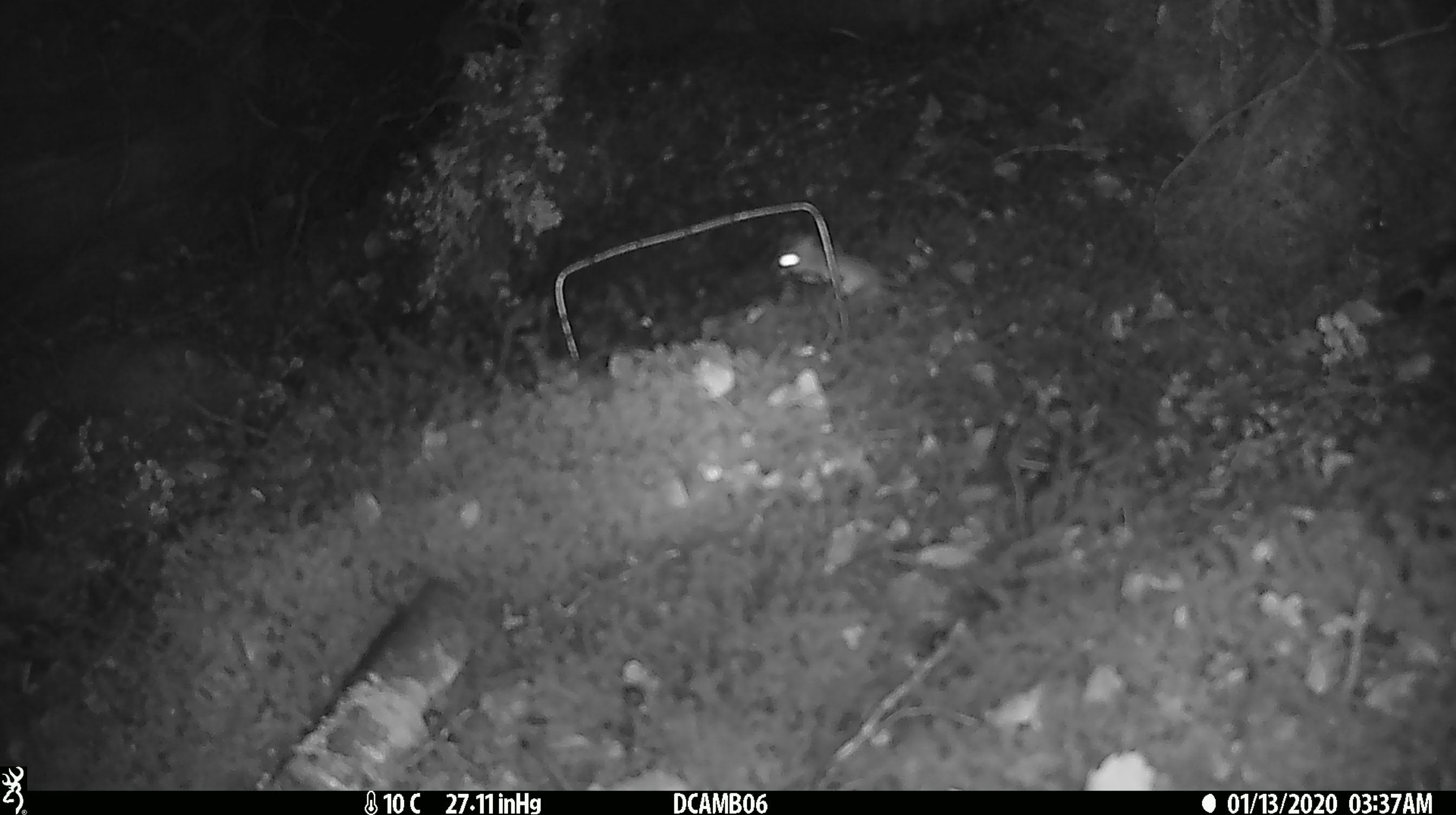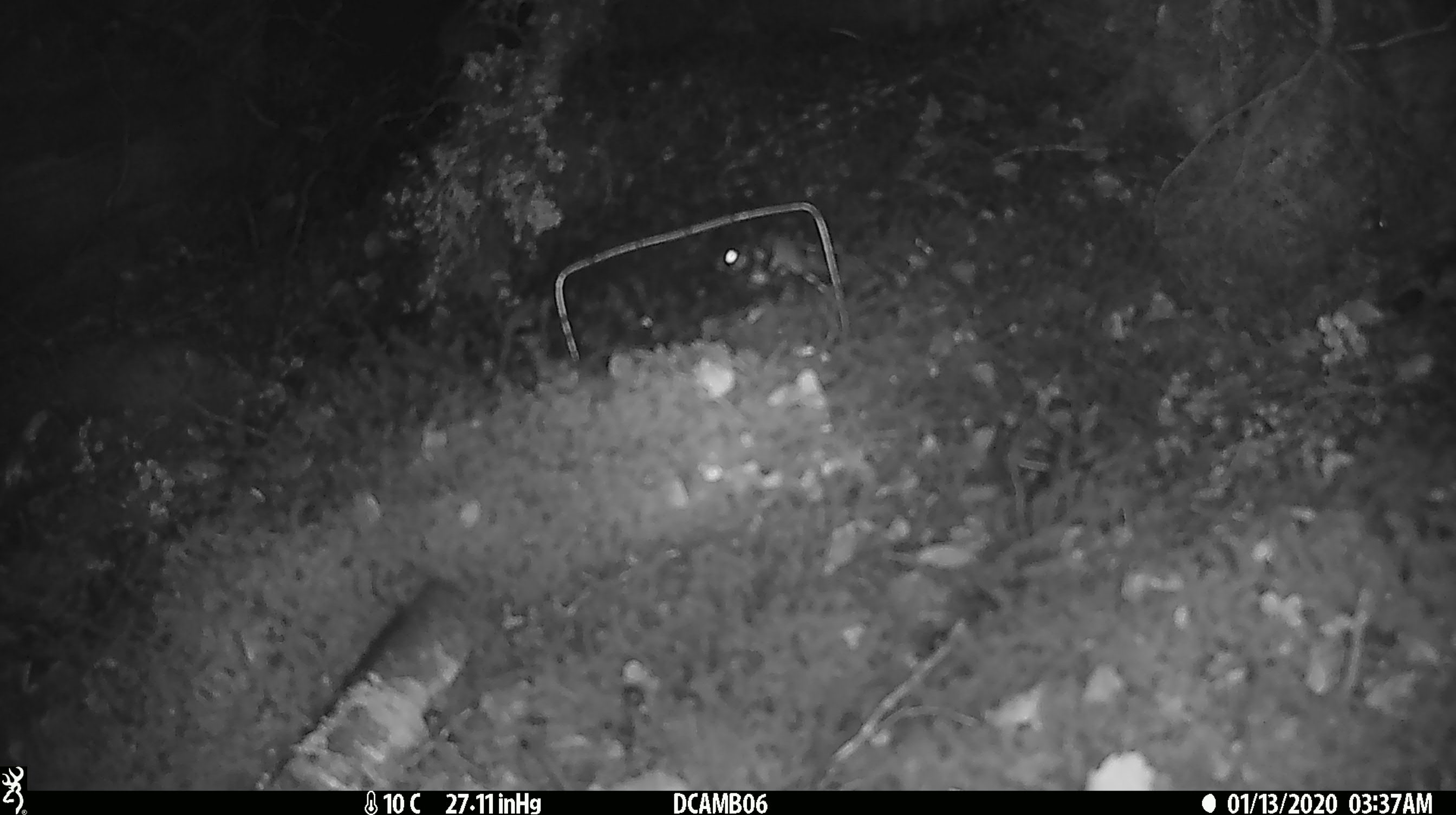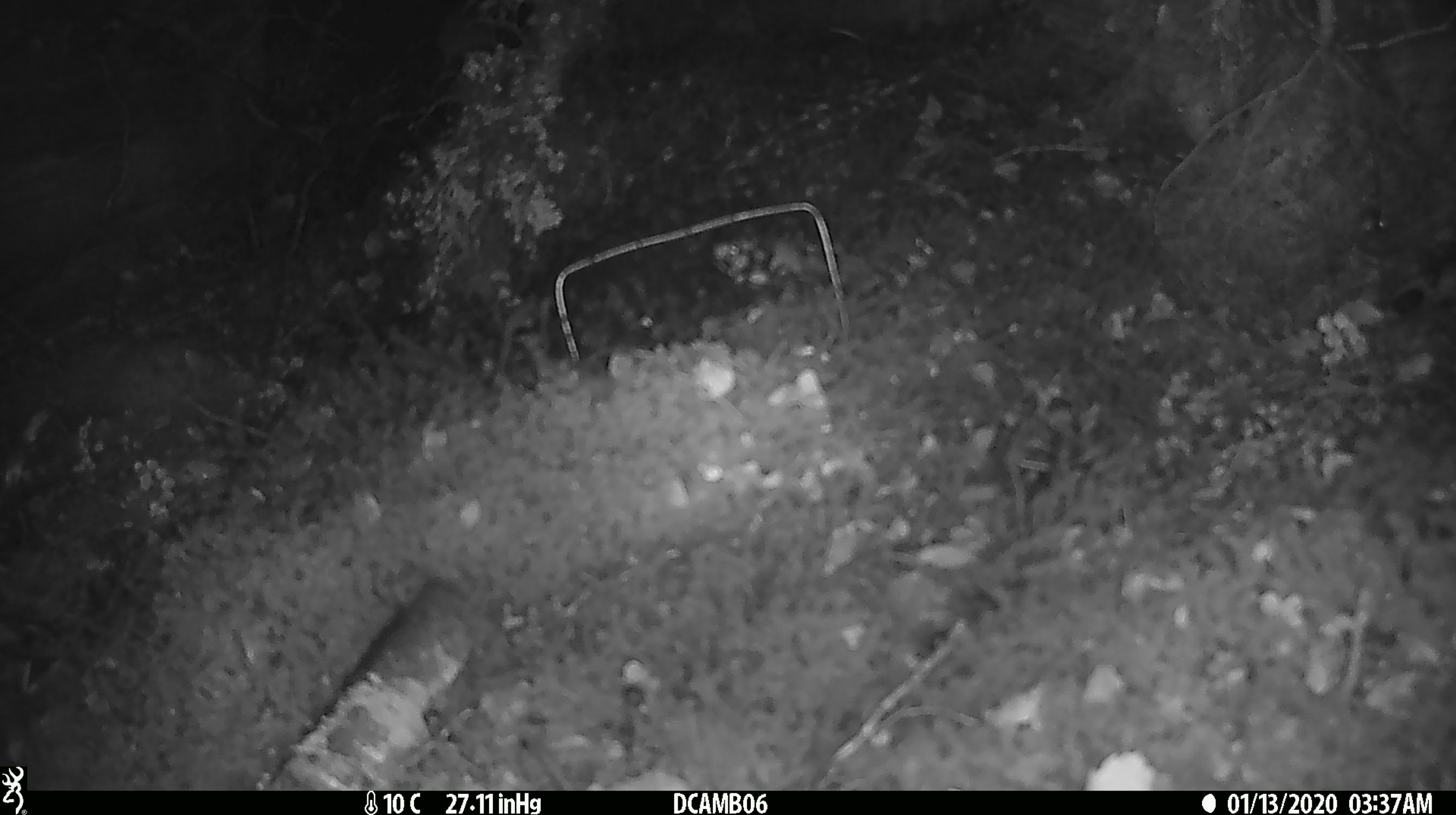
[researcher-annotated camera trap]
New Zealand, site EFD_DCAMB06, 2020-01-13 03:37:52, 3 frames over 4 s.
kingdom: Animalia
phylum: Chordata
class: Mammalia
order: Rodentia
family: Muridae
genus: Mus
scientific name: Mus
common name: mouse